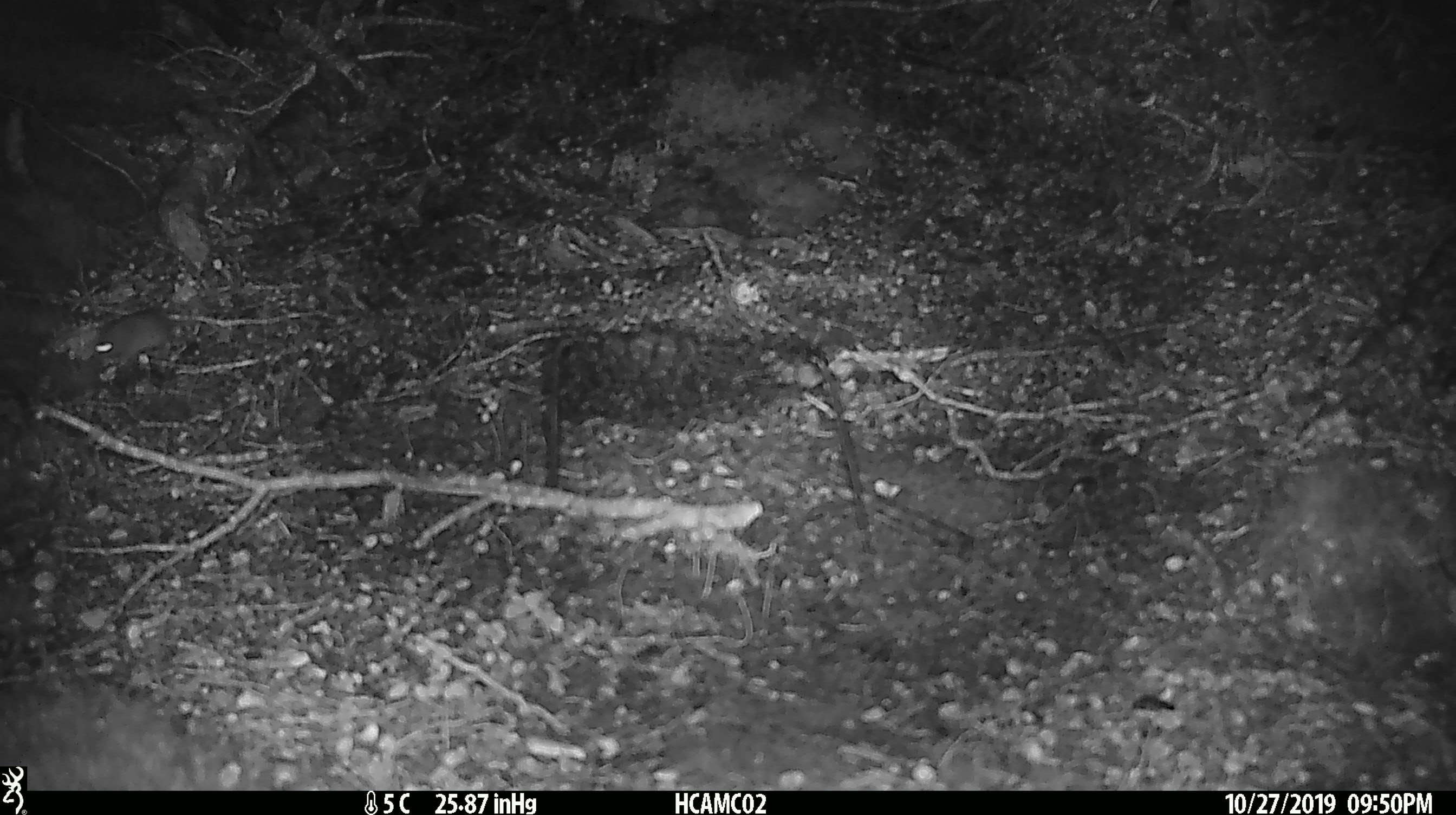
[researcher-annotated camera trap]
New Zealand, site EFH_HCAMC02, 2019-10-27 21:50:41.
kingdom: Animalia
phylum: Chordata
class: Mammalia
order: Rodentia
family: Muridae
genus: Mus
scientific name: Mus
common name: mouse